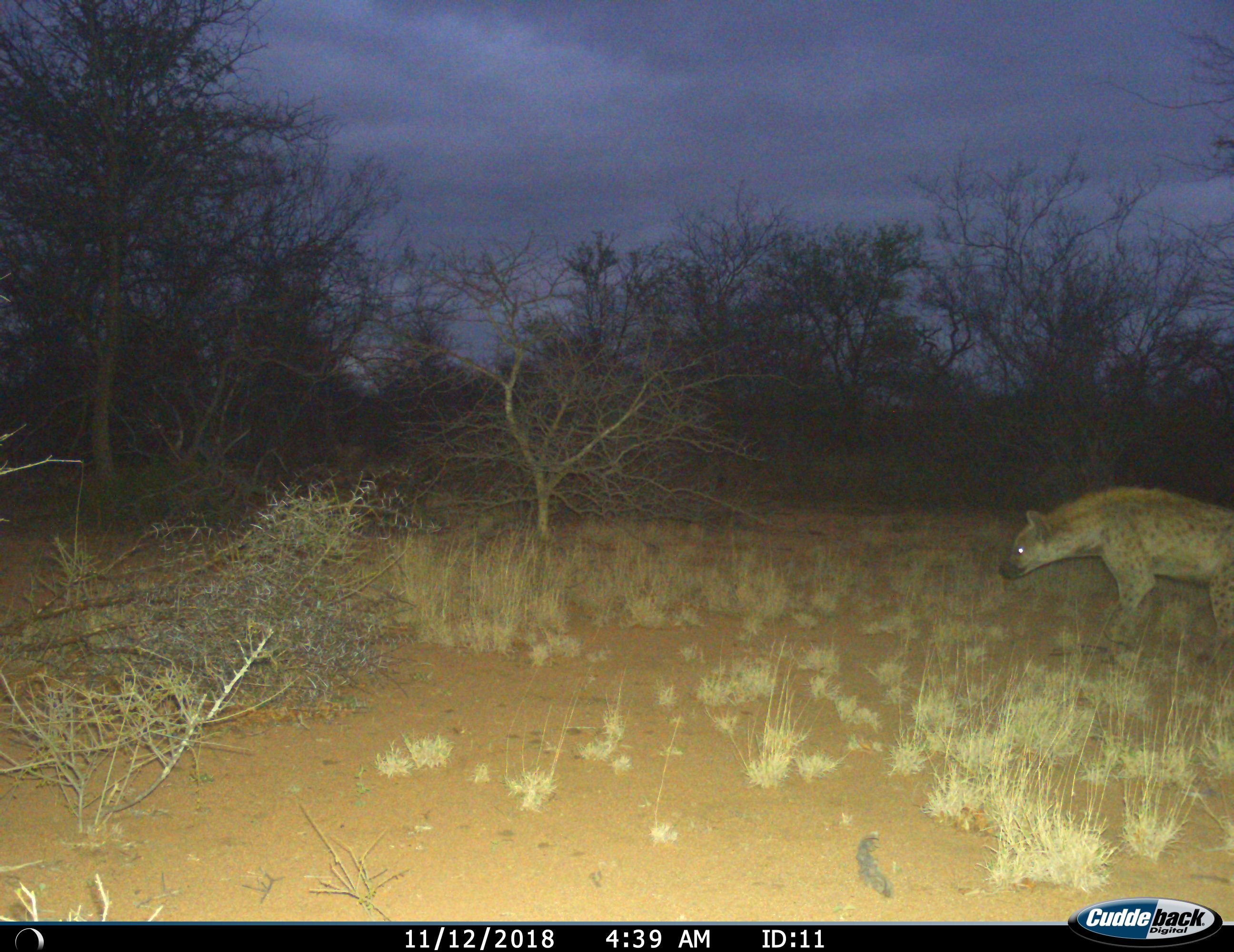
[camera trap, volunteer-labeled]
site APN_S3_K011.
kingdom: Animalia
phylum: Chordata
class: Mammalia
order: Carnivora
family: Hyaenidae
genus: Crocuta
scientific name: Crocuta crocuta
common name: spotted hyena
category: hyenaspotted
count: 1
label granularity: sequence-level